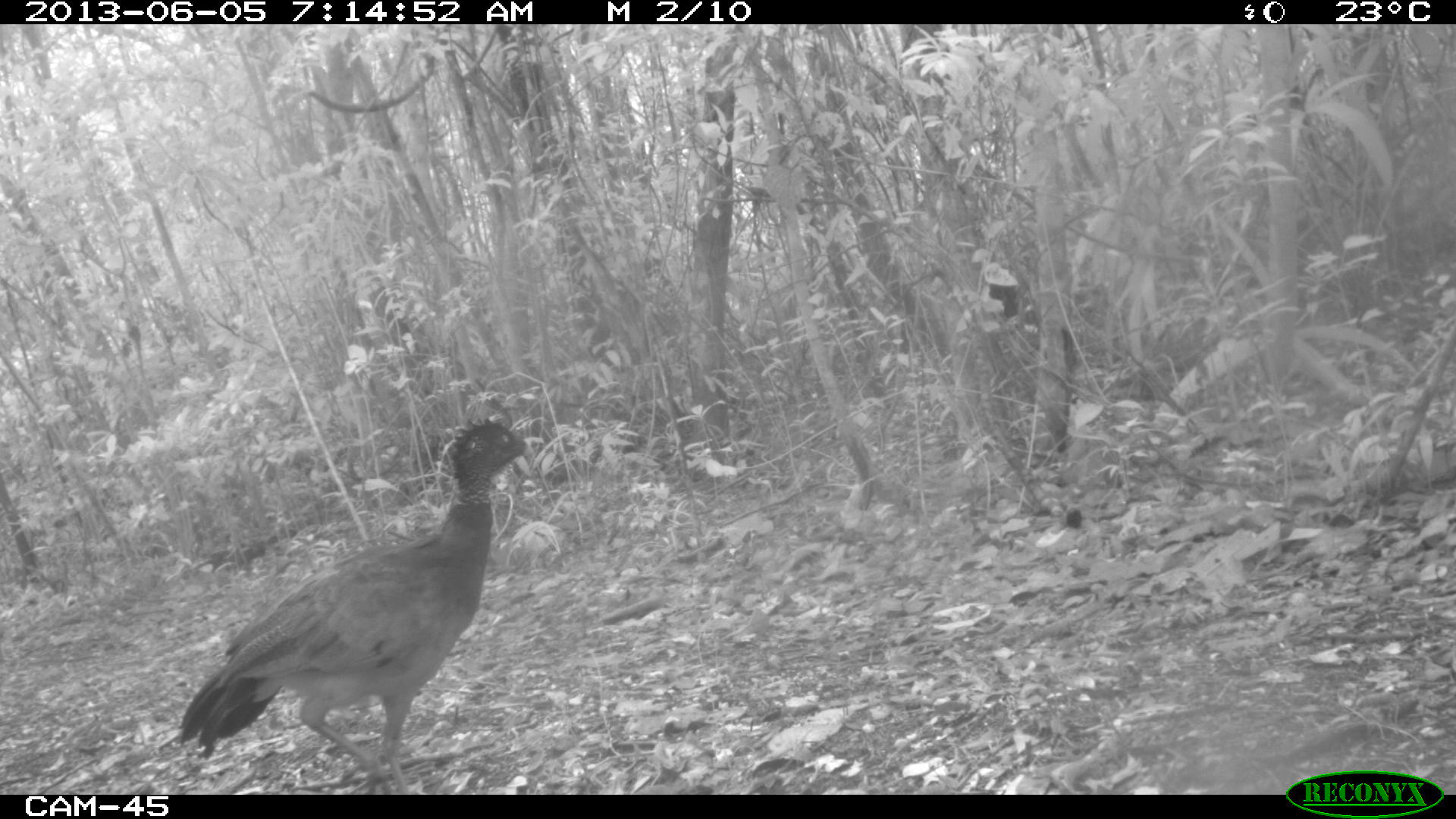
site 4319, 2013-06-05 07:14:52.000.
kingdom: Animalia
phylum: Chordata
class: Aves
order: Galliformes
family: Cracidae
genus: Crax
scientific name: Crax rubra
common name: great curassow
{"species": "Crax rubra (great curassow)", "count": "1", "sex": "female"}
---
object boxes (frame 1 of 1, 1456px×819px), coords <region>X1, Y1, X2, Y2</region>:
crax rubra: <region>177, 414, 536, 794</region>